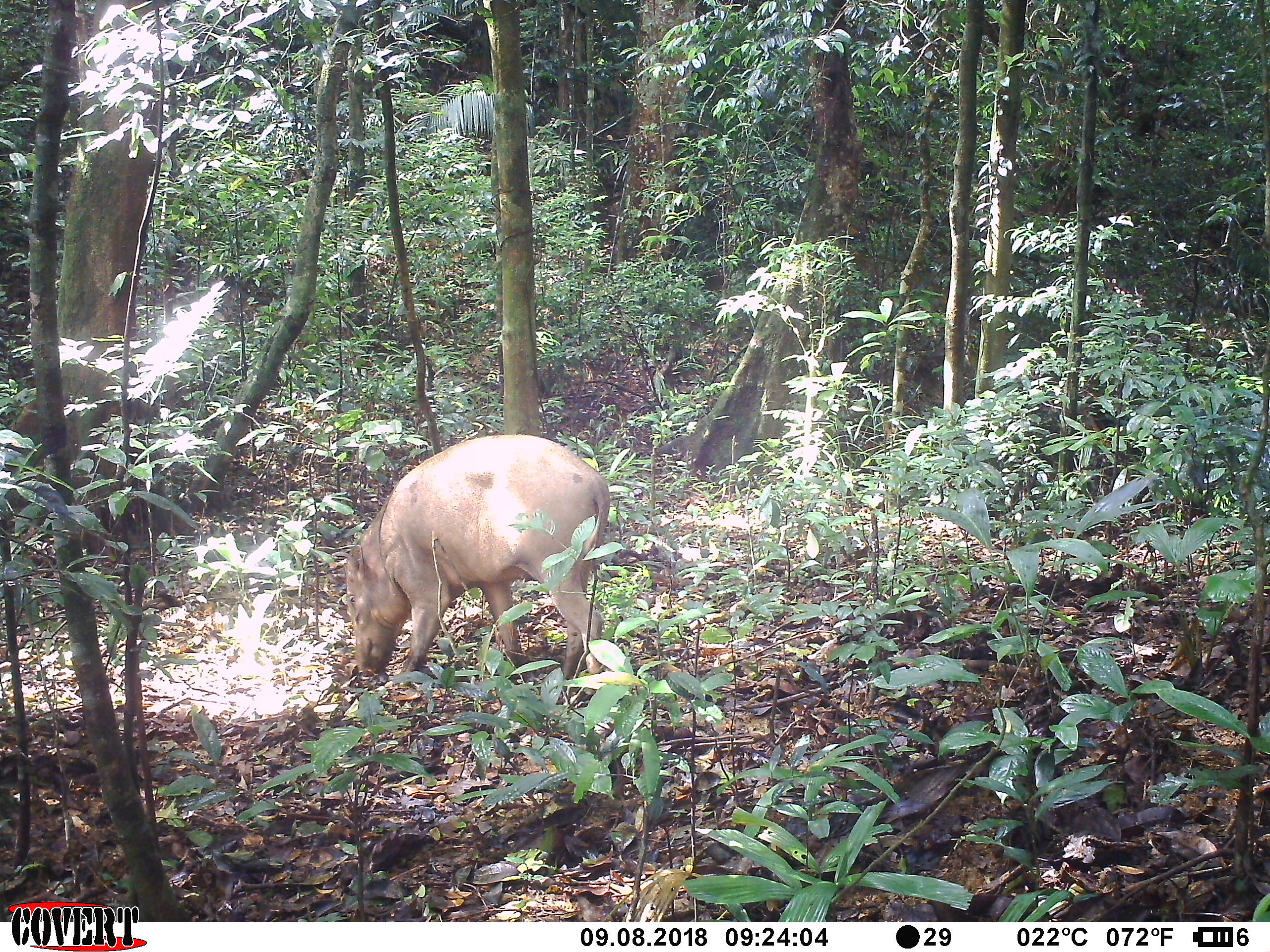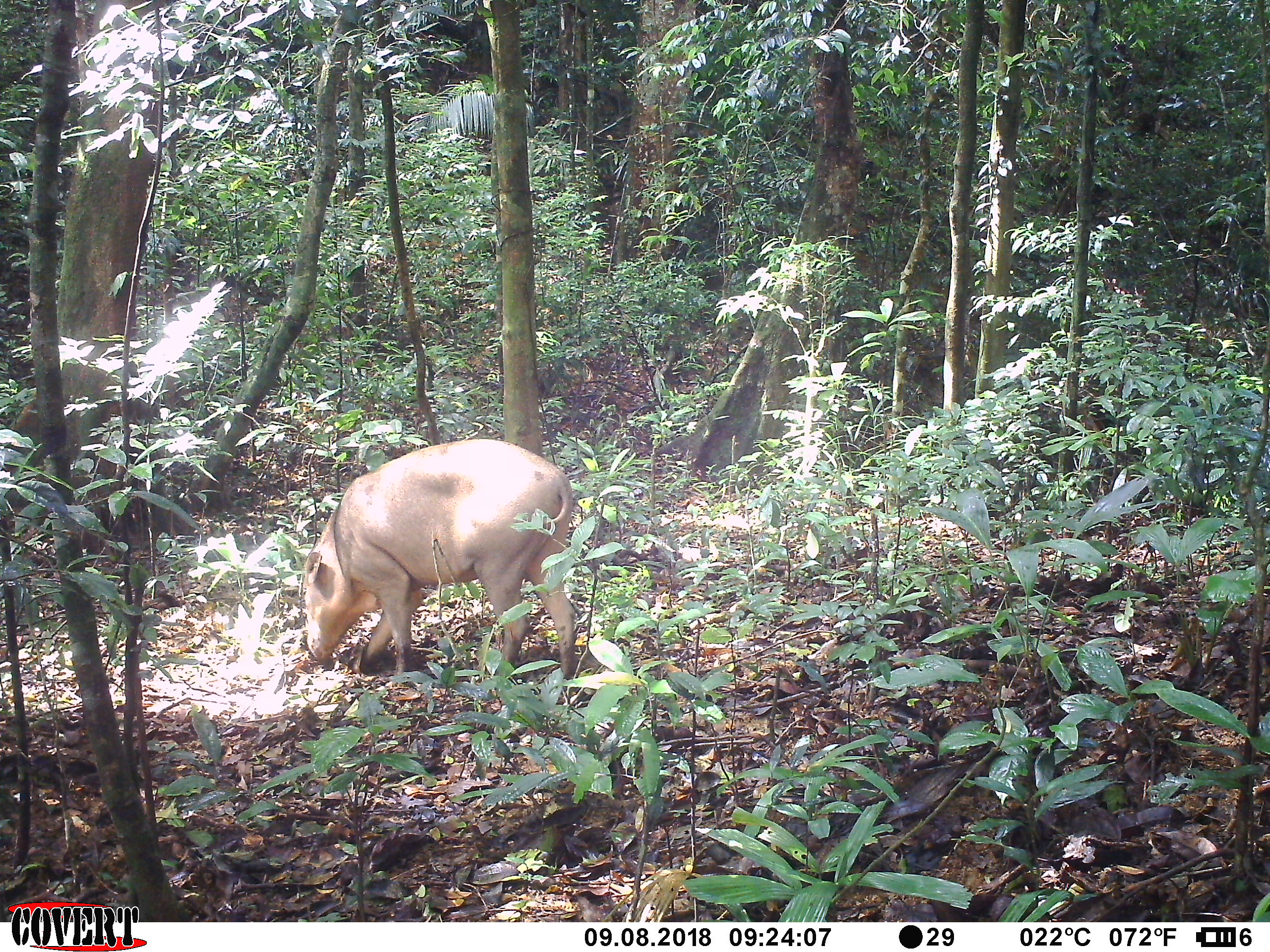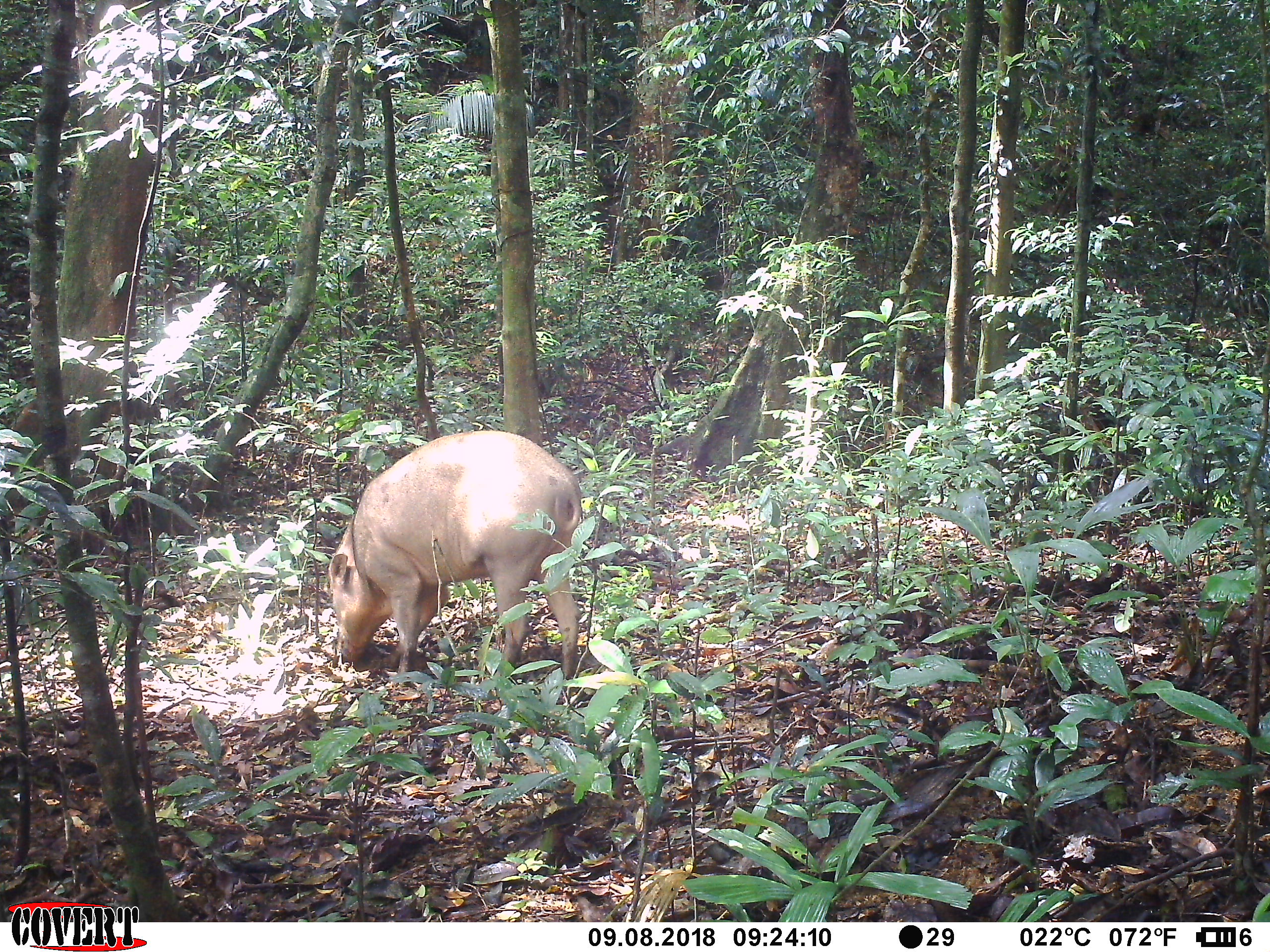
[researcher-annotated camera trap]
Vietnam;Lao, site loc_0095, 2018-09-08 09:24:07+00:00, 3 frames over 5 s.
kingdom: Animalia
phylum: Chordata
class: Mammalia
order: Artiodactyla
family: Suidae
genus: Sus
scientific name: Sus scrofa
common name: eurasian wild pig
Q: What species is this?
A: Eurasian wild pig (Sus scrofa).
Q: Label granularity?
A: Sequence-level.